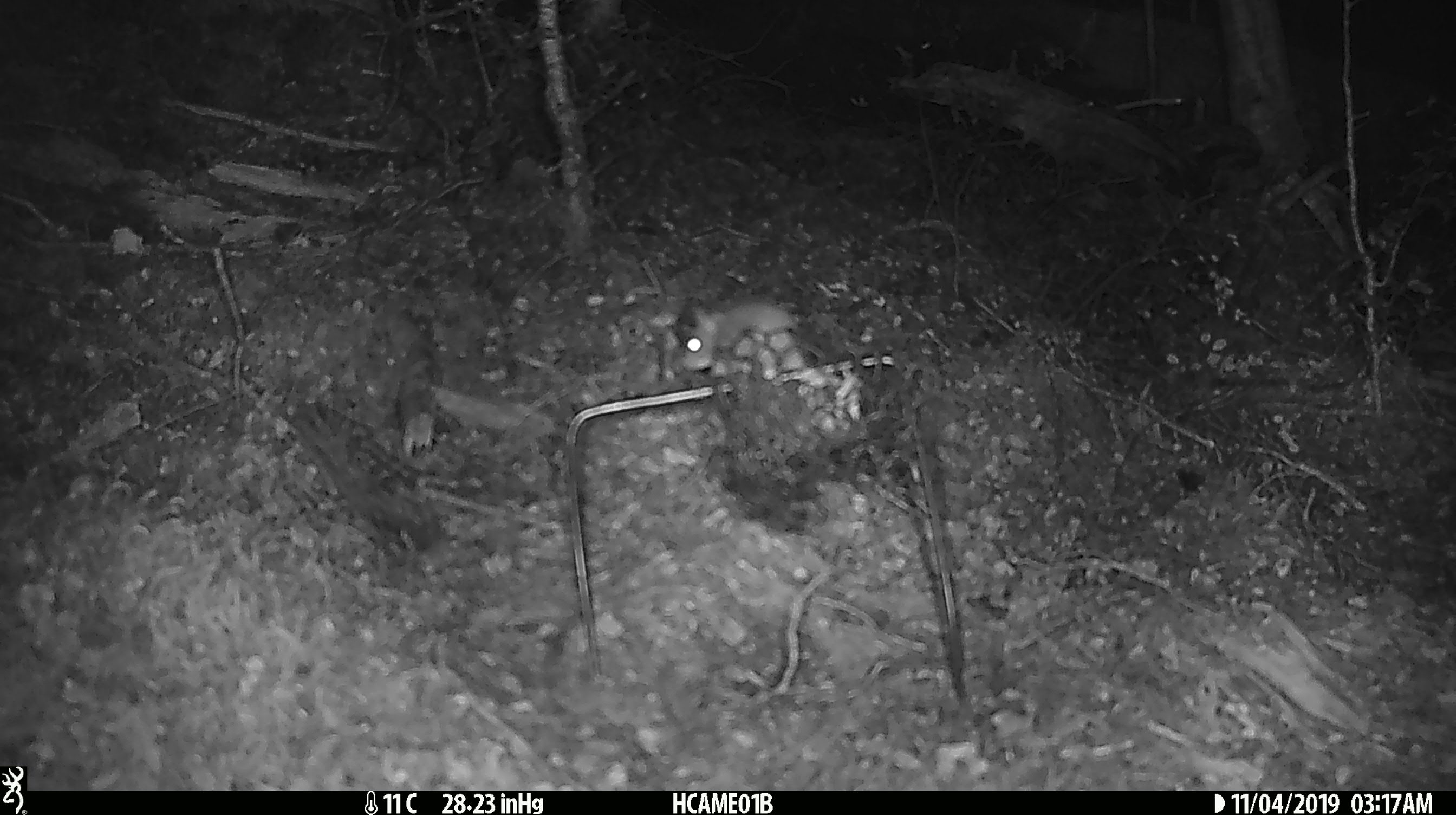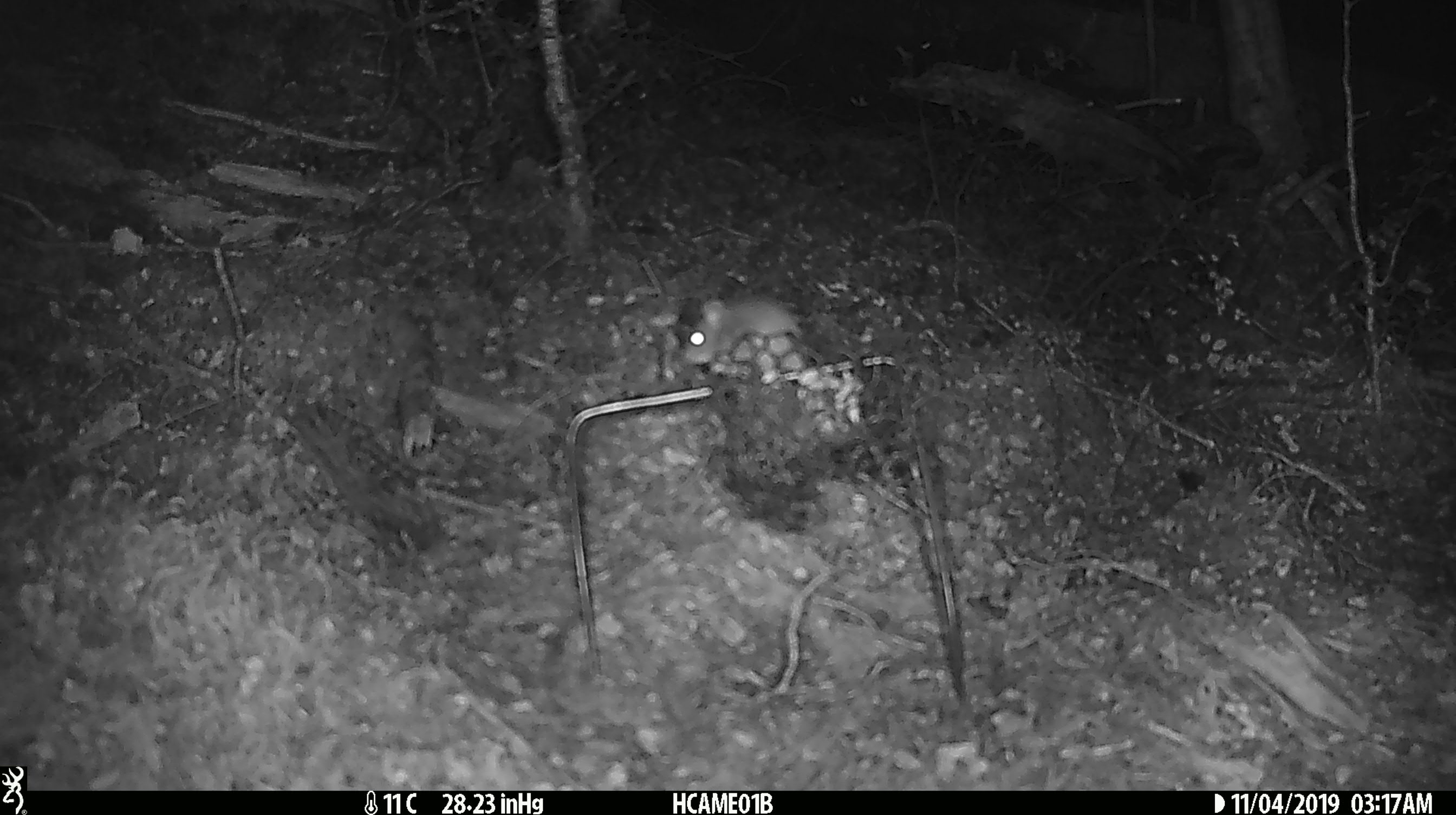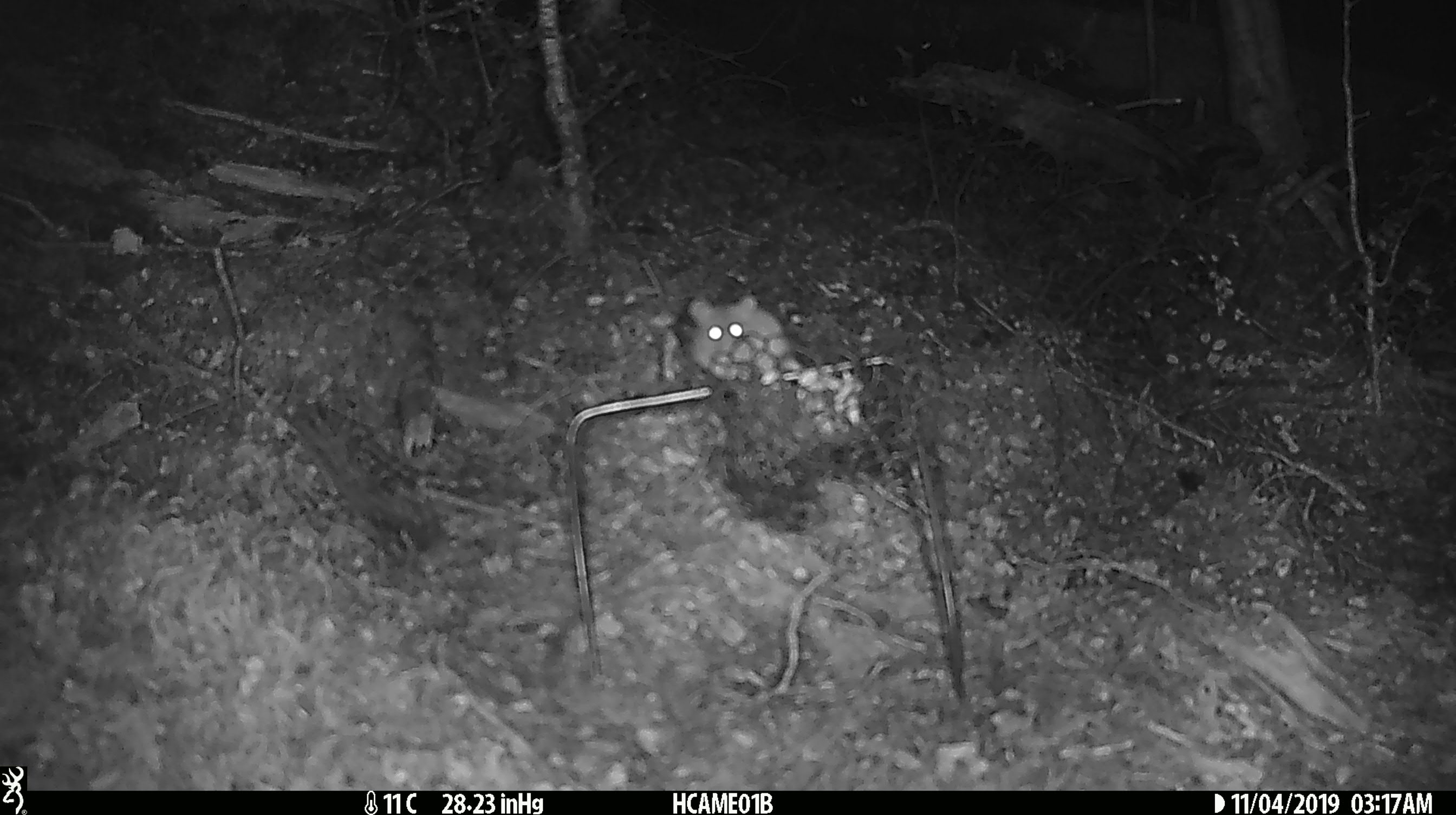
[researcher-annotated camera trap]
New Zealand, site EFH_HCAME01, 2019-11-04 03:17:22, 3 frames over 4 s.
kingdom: Animalia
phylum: Chordata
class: Mammalia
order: Rodentia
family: Muridae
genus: Mus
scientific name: Mus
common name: mouse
Mouse (Mus).